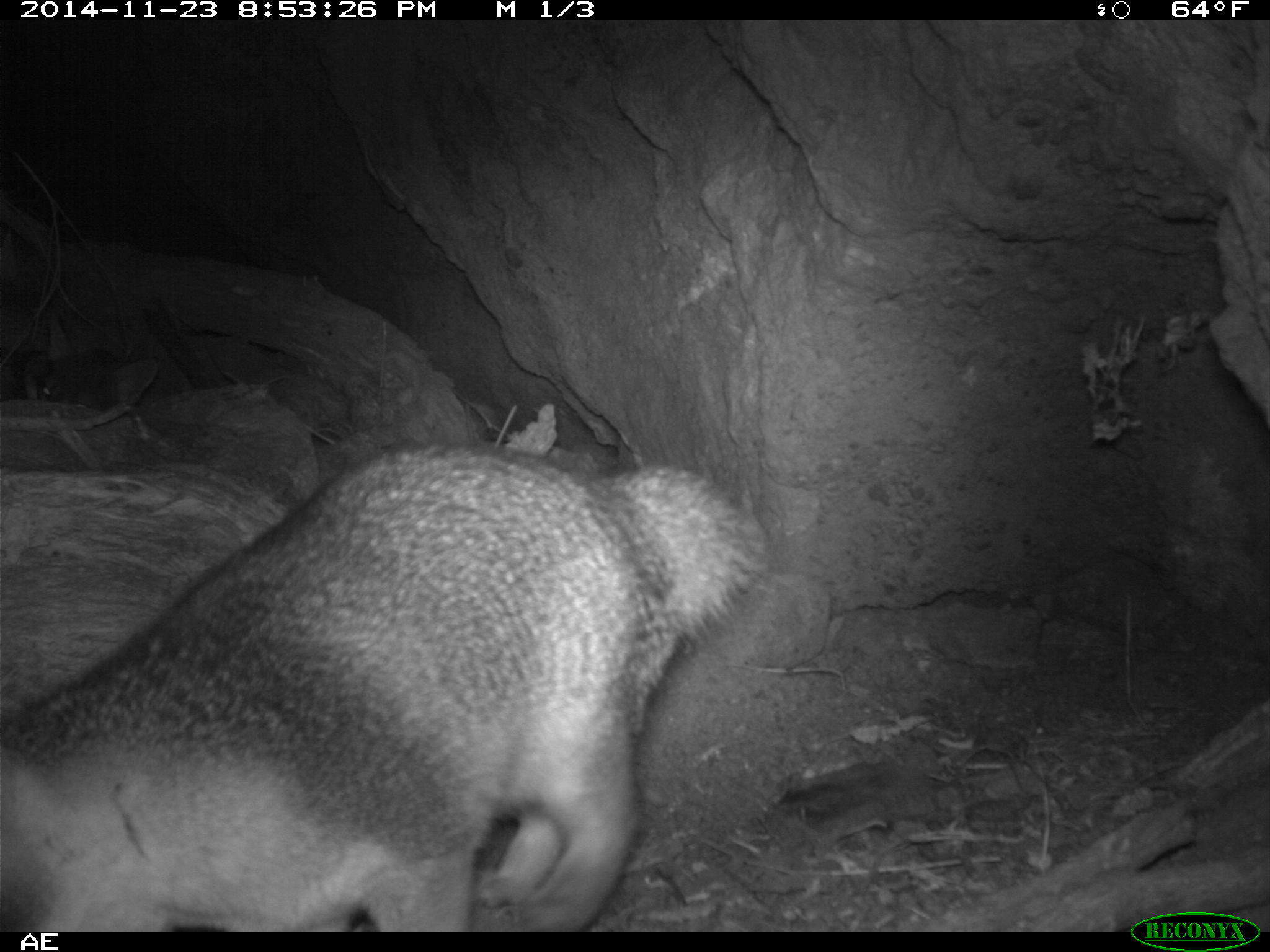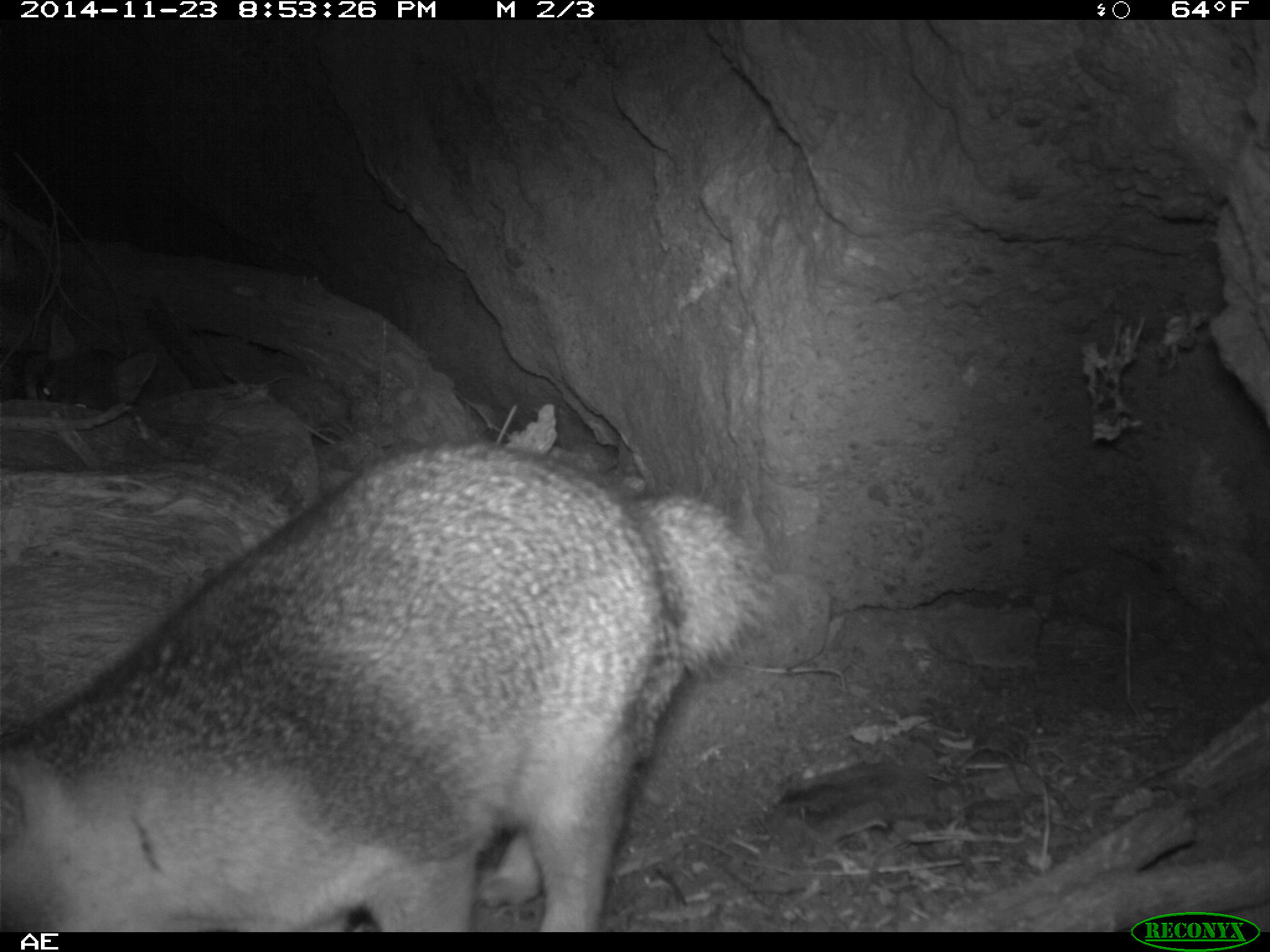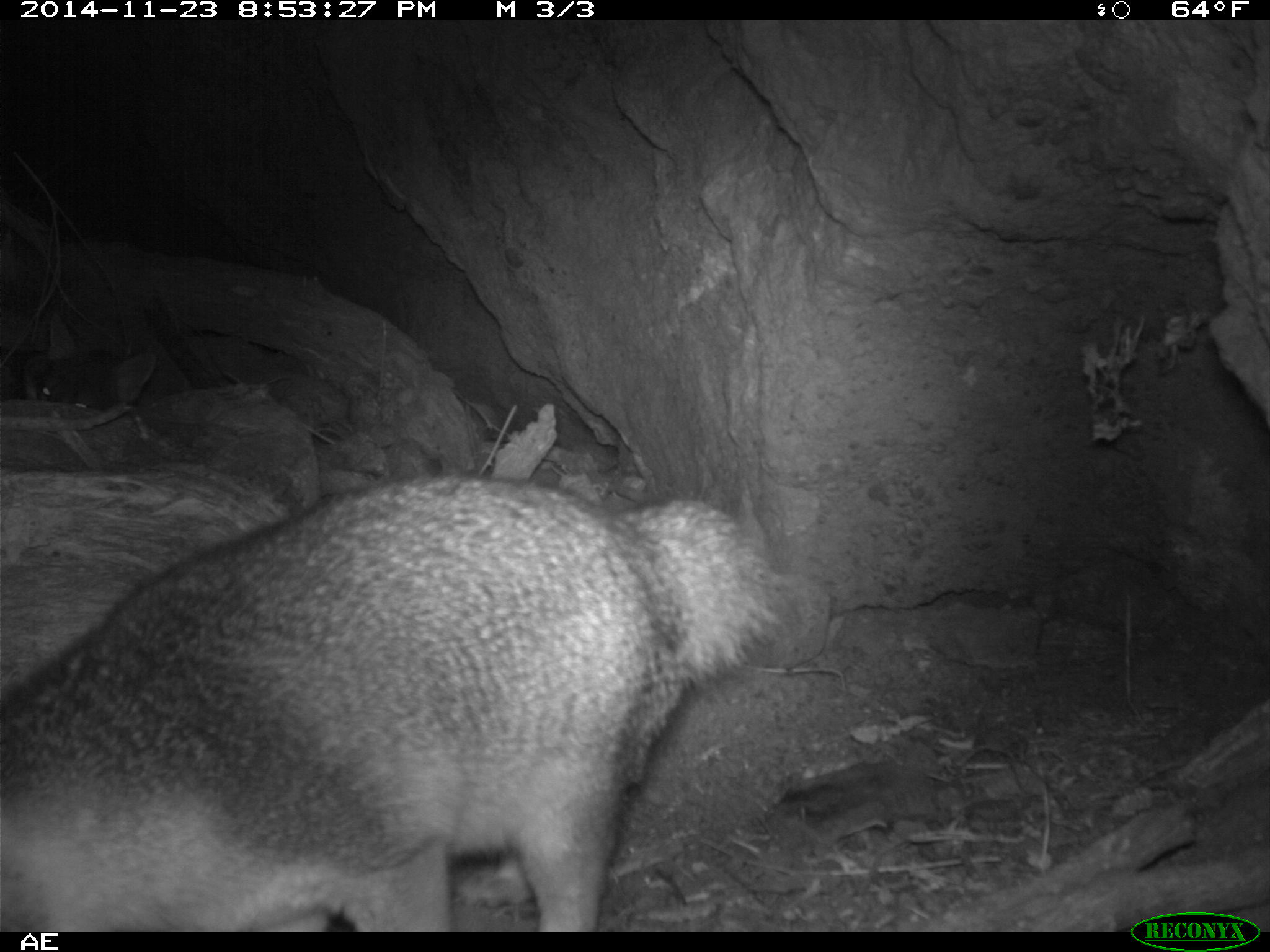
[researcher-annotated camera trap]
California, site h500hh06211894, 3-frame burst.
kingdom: Animalia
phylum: Chordata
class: Mammalia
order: Carnivora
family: Canidae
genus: Urocyon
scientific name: Urocyon littoralis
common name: island fox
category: fox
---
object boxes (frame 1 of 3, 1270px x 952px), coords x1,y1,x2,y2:
fox: 0,444,765,932; 42,312,158,412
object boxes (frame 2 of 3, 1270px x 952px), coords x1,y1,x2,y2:
fox: 0,440,781,932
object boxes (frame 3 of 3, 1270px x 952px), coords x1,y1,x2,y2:
fox: 0,475,784,932; 35,312,156,412